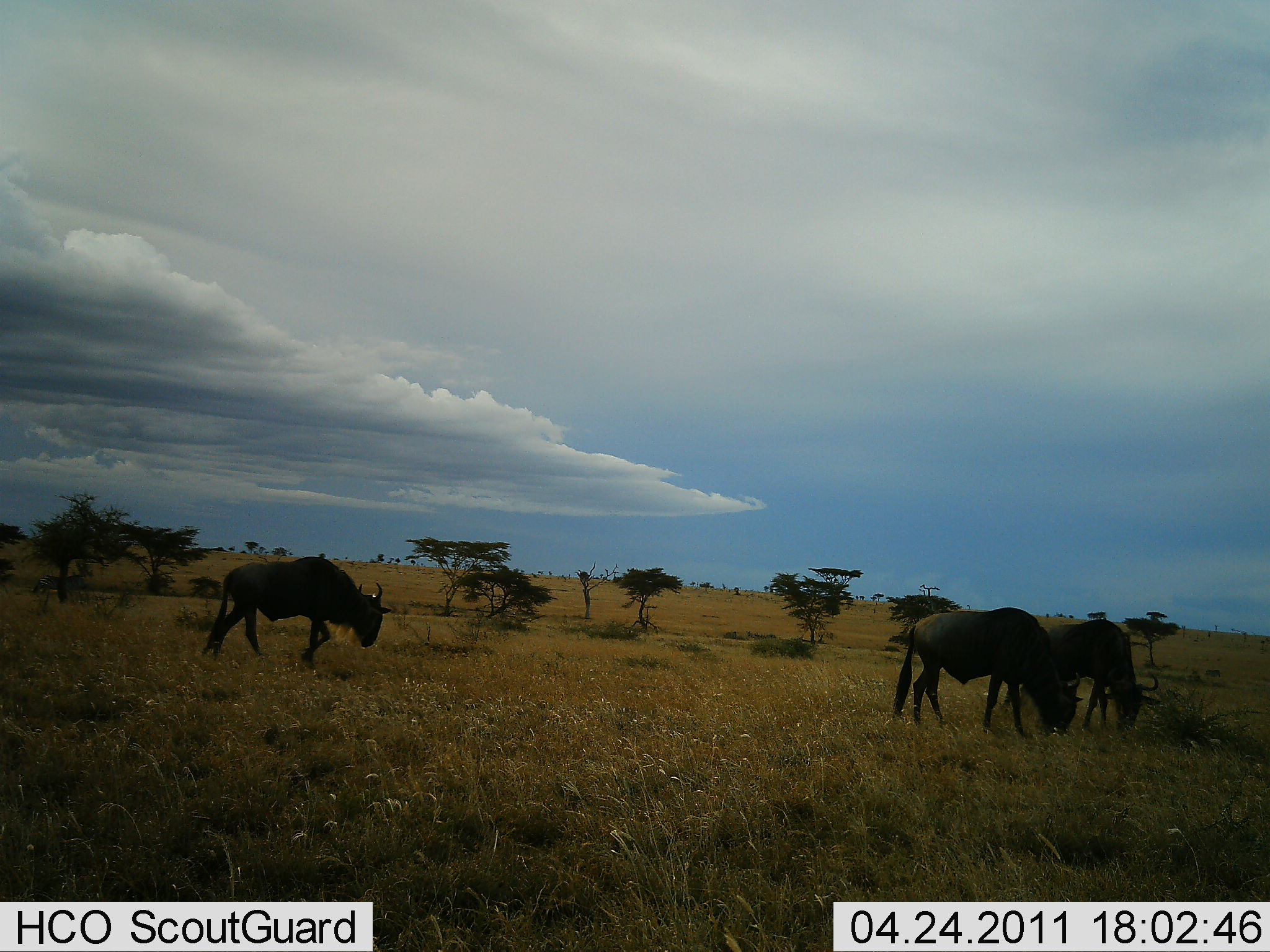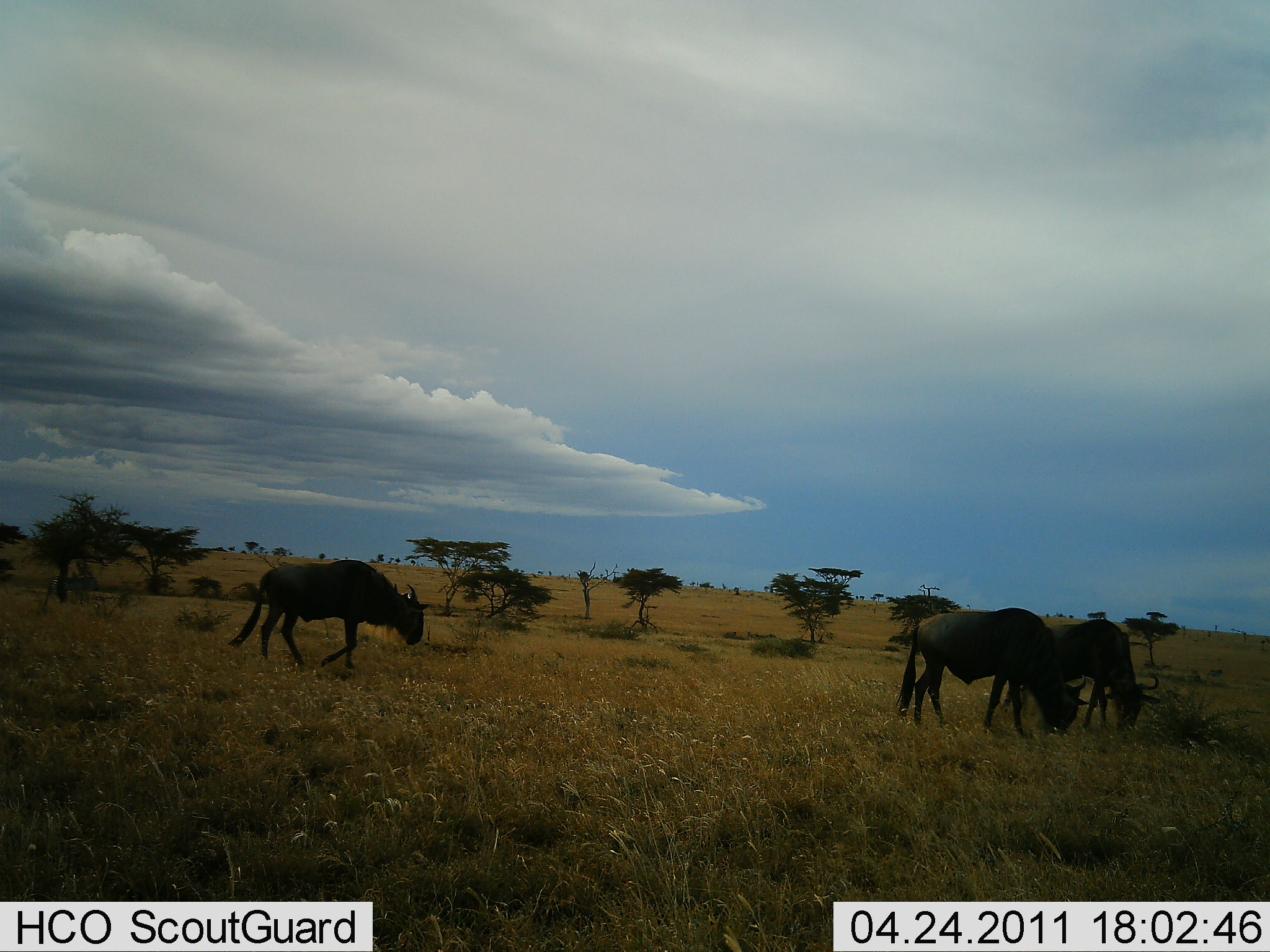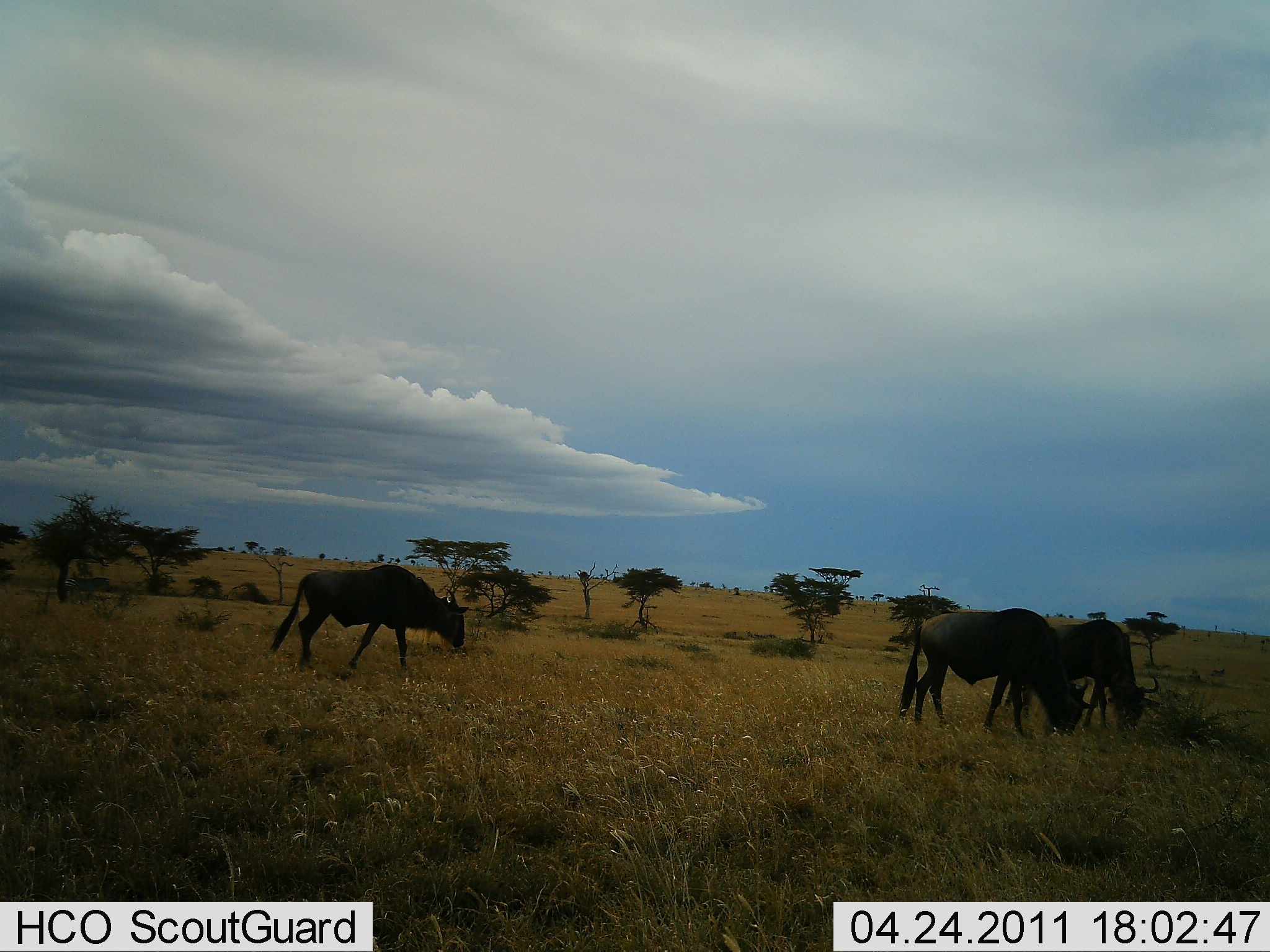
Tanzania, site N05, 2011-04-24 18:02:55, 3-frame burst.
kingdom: Animalia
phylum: Chordata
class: Mammalia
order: Artiodactyla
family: Bovidae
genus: Connochaetes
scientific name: Connochaetes taurinus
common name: blue wildebeest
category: wildebeest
Wildebeest (blue wildebeest) (Connochaetes taurinus), count 3. Behavior (volunteer vote fractions): standing 25%, resting 0%, moving 58%, interacting 0%. Young present (vote fraction): 0%. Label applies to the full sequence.